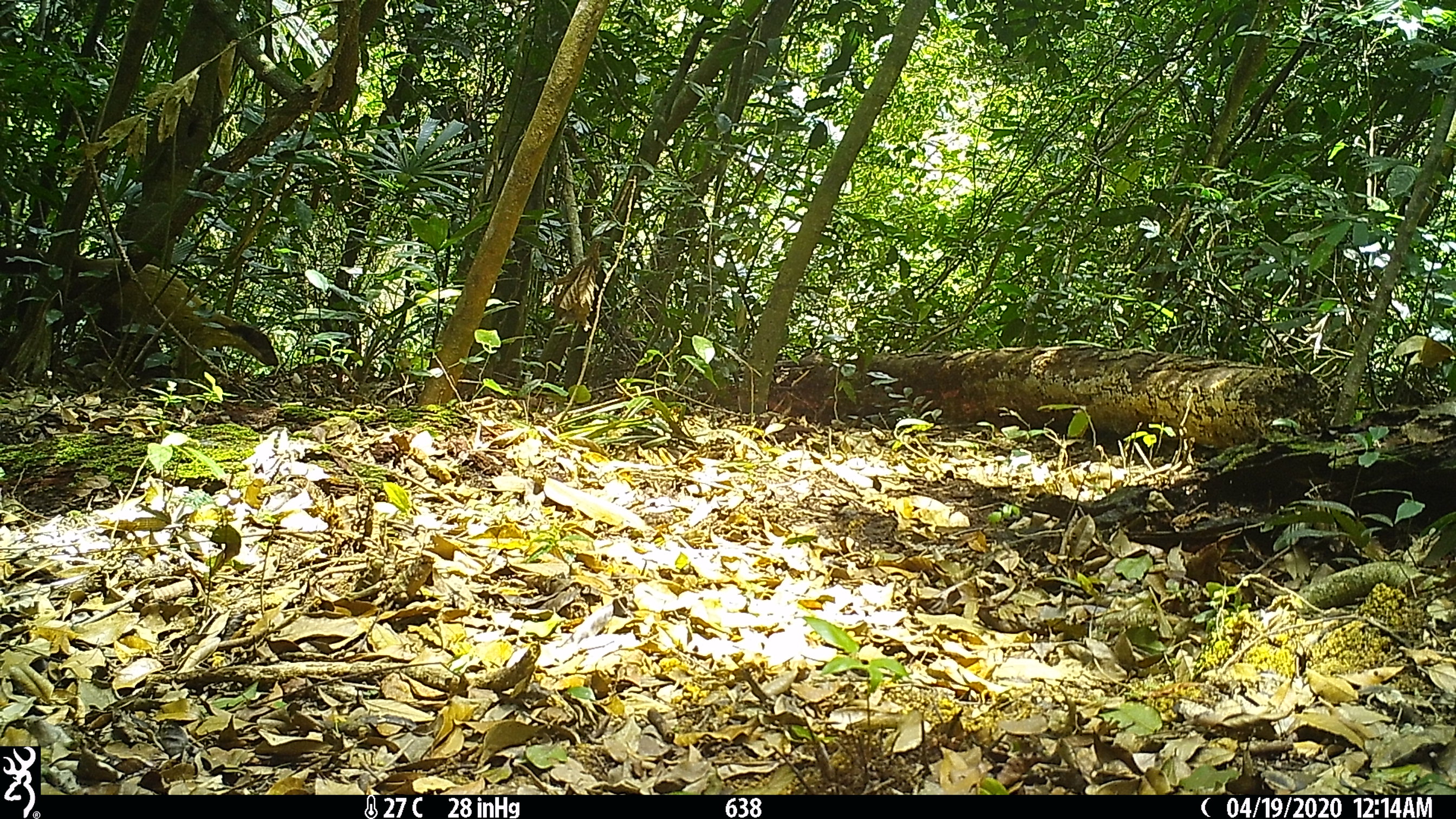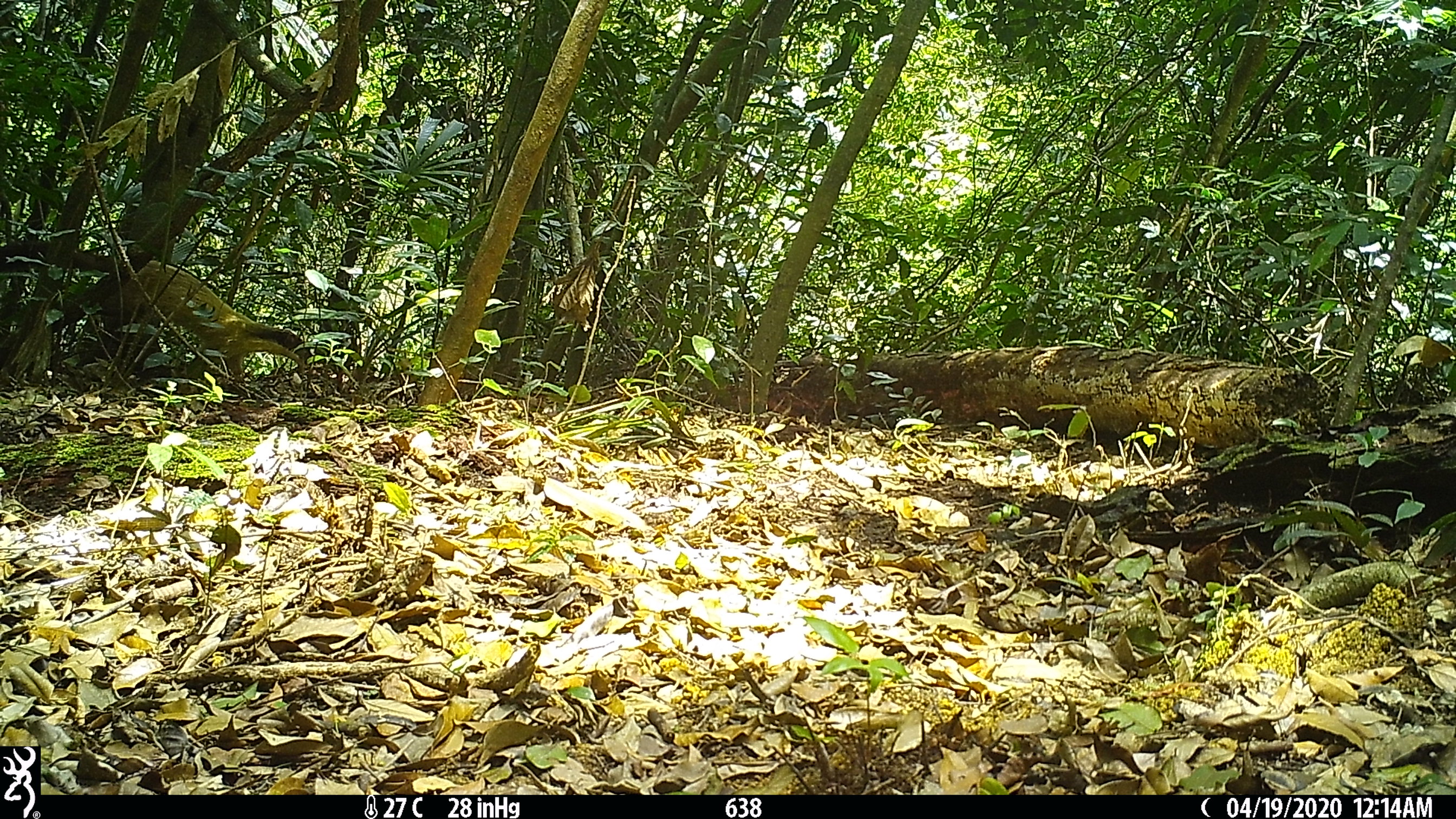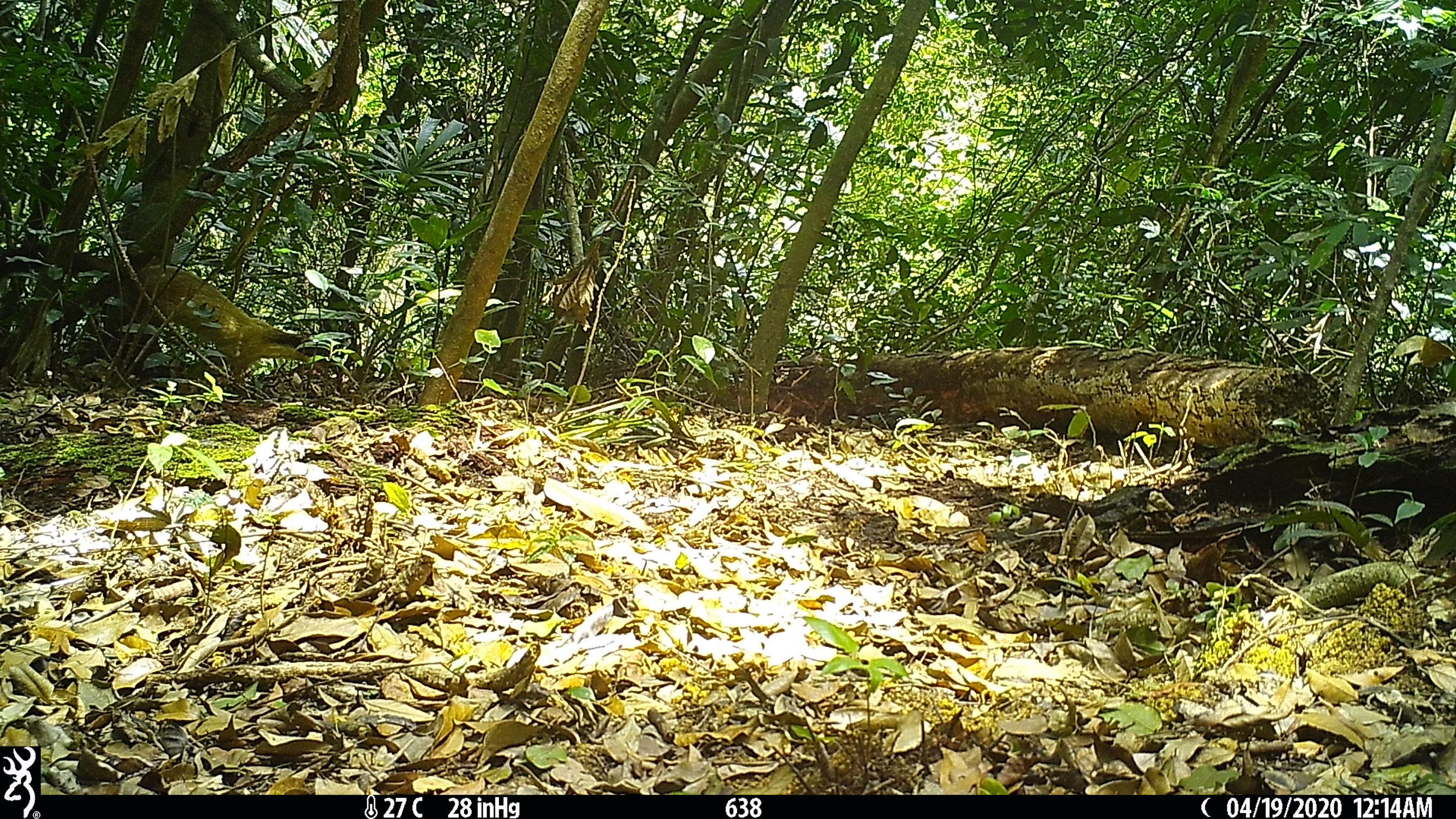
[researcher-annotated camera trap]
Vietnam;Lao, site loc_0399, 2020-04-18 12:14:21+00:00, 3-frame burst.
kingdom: Animalia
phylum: Chordata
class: Mammalia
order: Carnivora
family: Mustelidae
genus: Martes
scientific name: Martes flavigula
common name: yellow-throated marten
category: yellow throated marten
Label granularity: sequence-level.